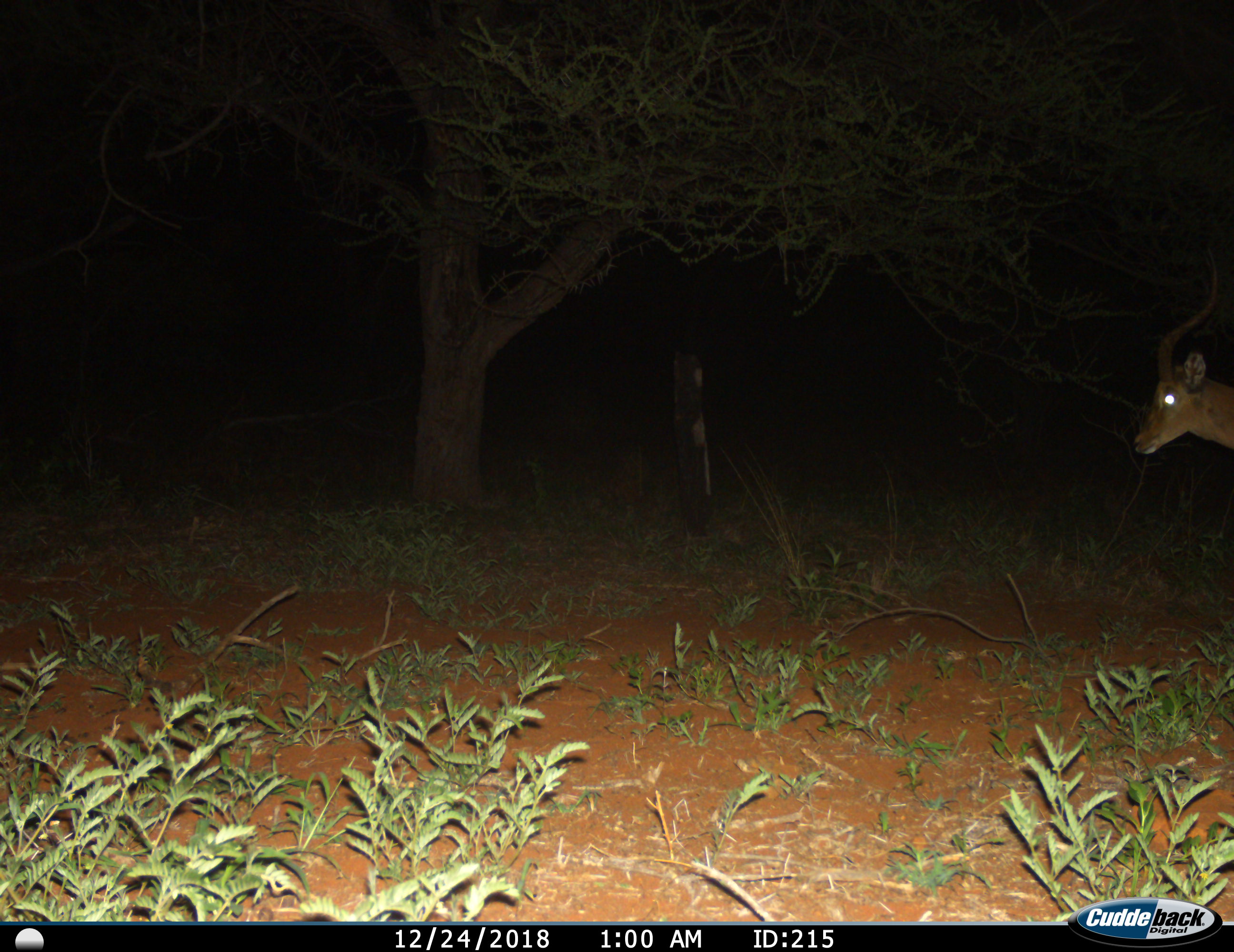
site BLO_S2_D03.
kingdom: Animalia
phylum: Chordata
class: Mammalia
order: Artiodactyla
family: Bovidae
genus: Aepyceros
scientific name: Aepyceros melampus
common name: impala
Impala (Aepyceros melampus), count 1. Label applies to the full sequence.